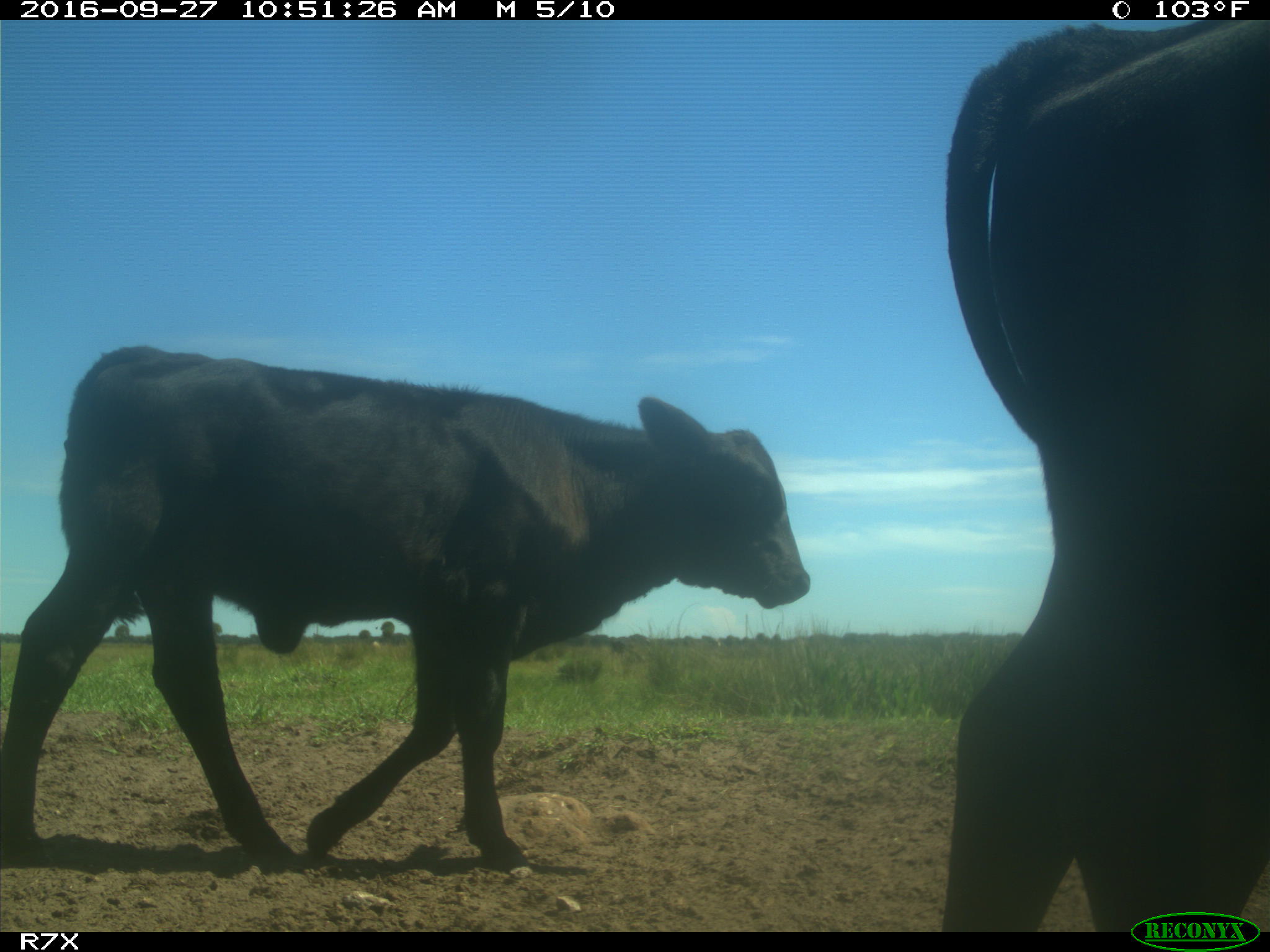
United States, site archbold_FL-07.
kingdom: Animalia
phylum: Chordata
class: Mammalia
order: Artiodactyla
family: Bovidae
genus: Bos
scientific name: Bos taurus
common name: domestic cow